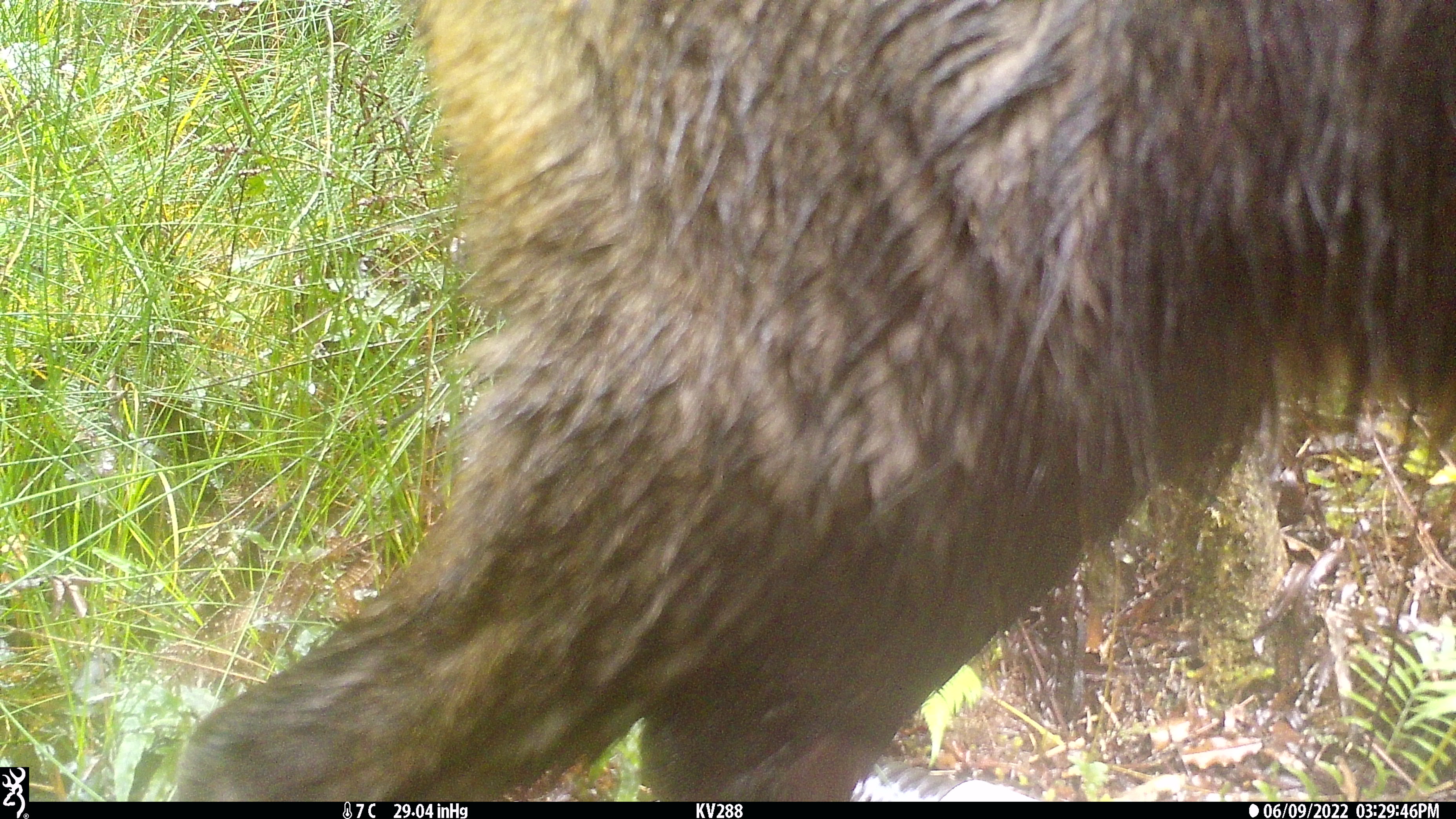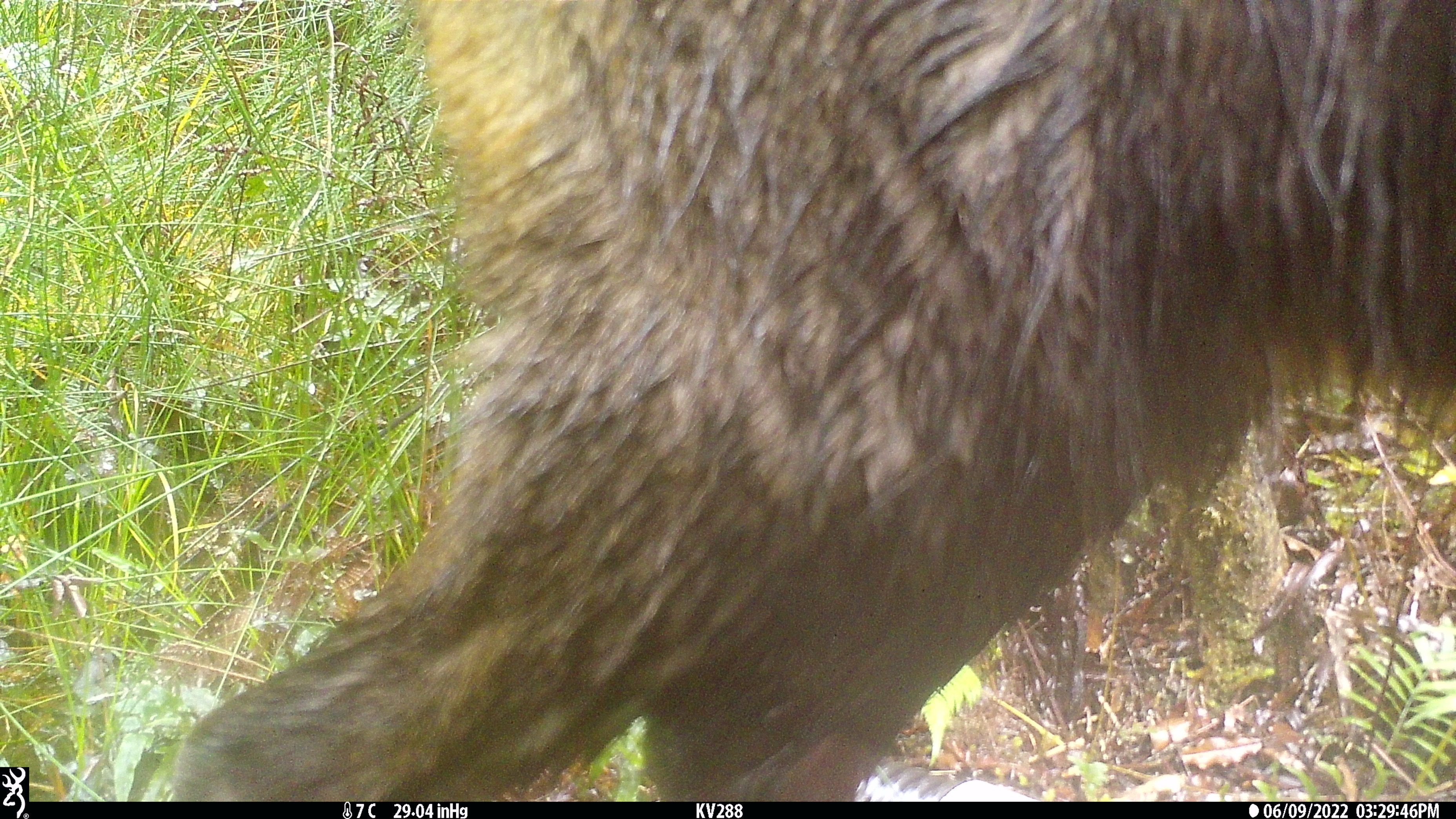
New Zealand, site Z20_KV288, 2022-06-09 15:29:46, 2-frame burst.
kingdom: Animalia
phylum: Chordata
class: Mammalia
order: Artiodactyla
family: Bovidae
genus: Rupicapra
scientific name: Rupicapra rupicapra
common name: alpine chamois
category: chamois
Chamois (alpine chamois) (Rupicapra rupicapra).